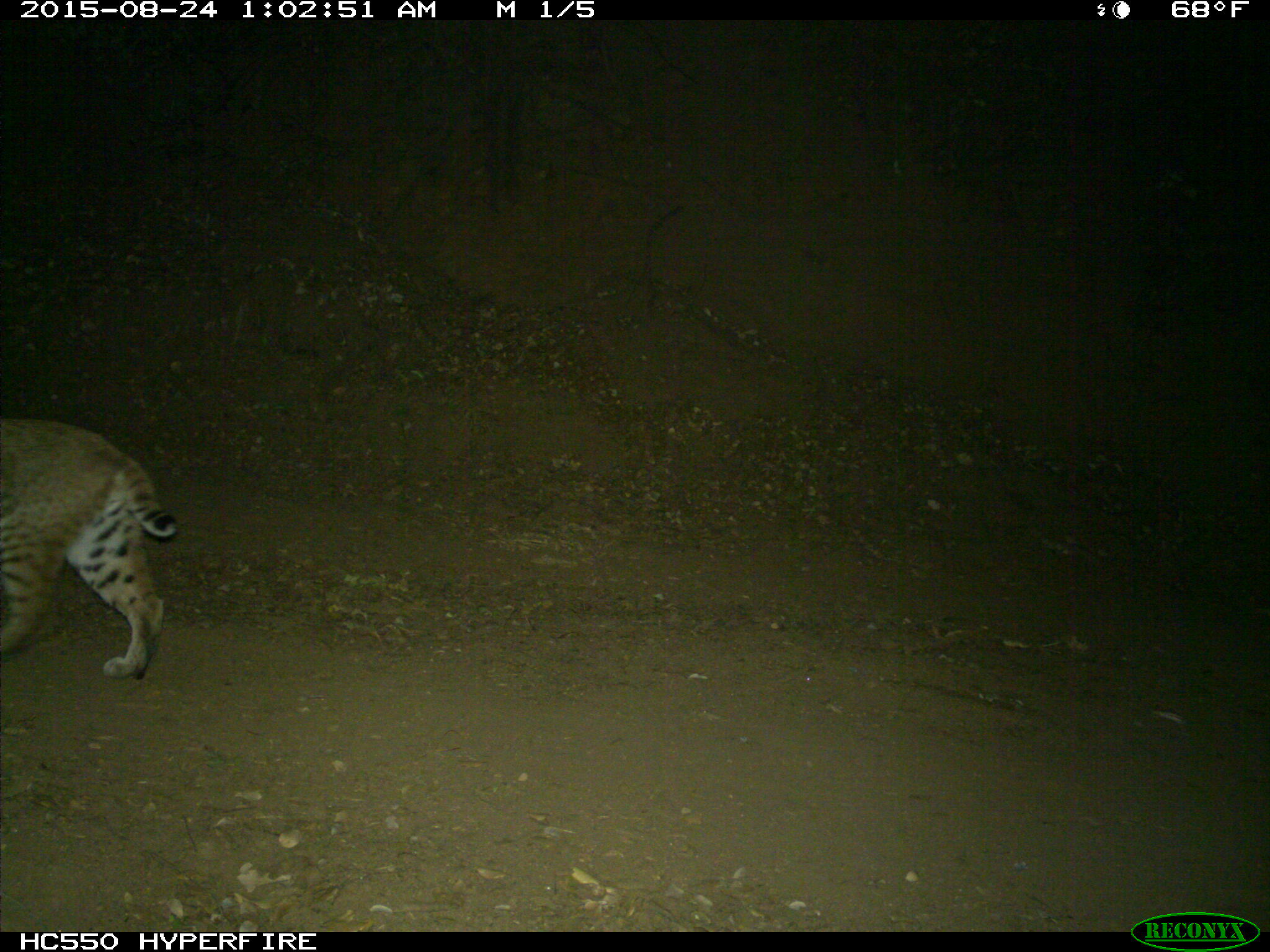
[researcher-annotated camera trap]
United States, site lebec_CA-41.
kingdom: Animalia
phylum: Chordata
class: Mammalia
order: Carnivora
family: Felidae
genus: Lynx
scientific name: Lynx rufus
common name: bobcat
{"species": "Lynx rufus (bobcat)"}